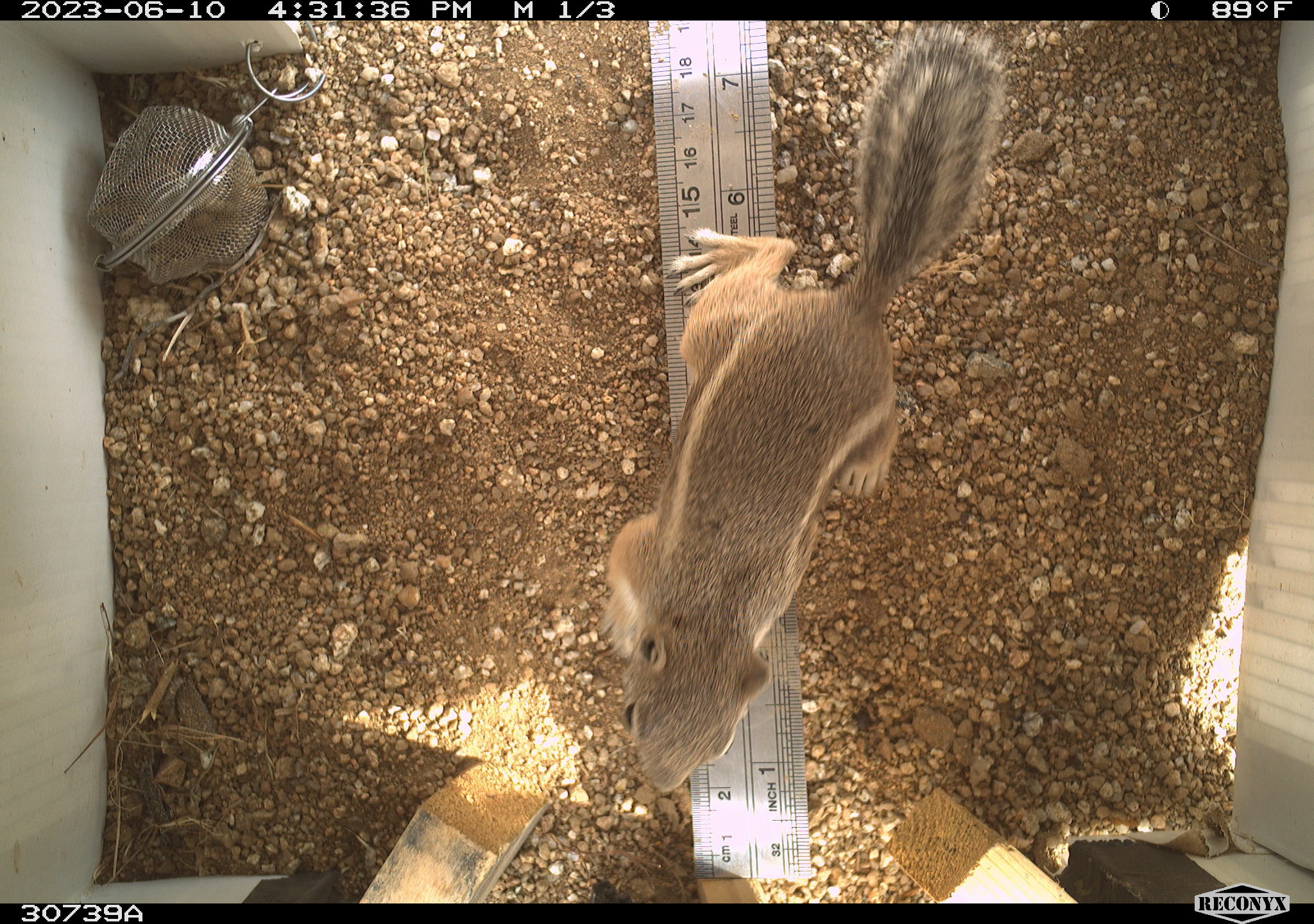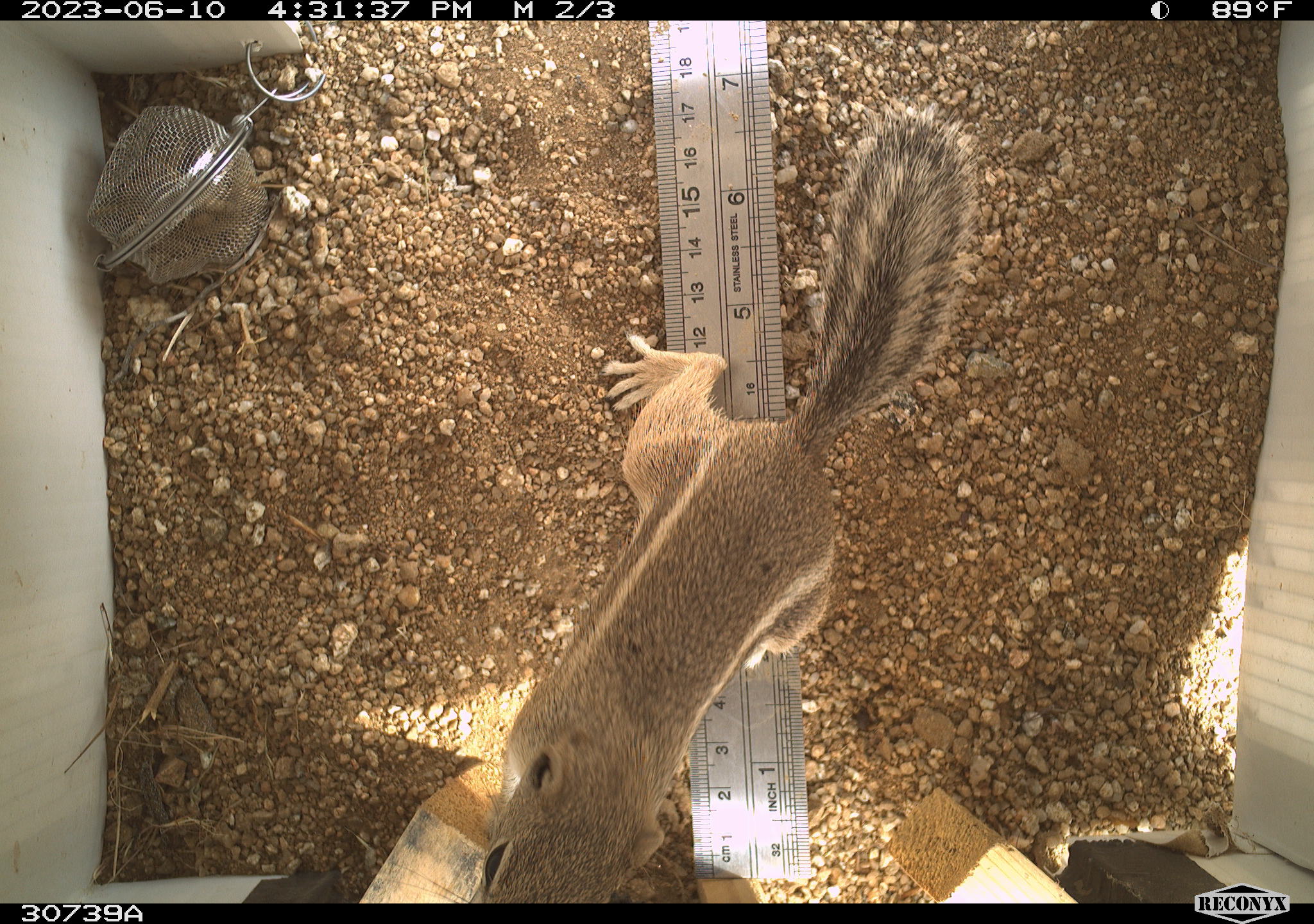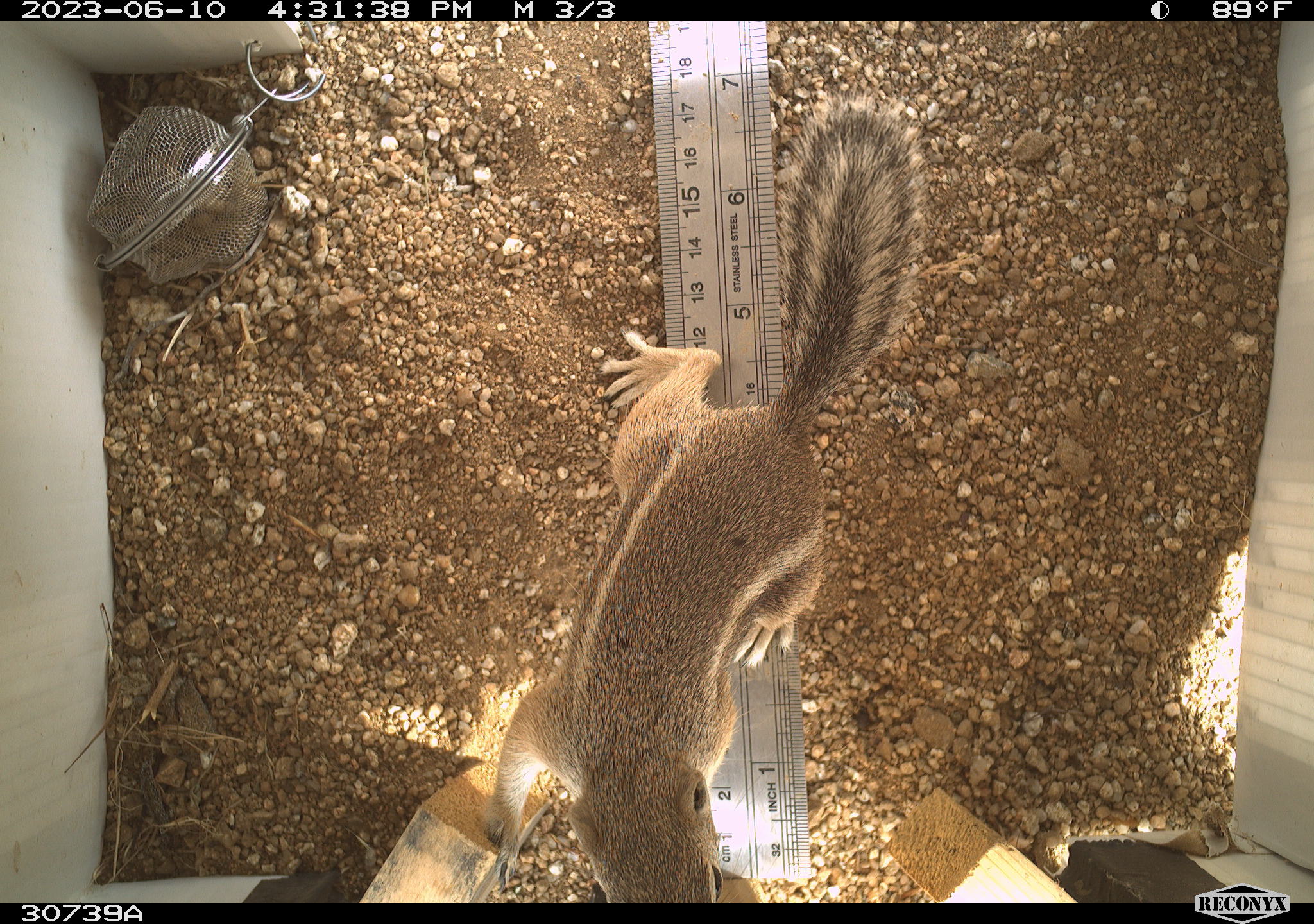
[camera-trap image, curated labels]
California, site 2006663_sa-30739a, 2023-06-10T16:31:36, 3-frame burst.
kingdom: Animalia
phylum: Chordata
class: Mammalia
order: Rodentia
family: Sciuridae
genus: Ammospermophilus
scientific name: Ammospermophilus leucurus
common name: white-tailed antelope squirrel